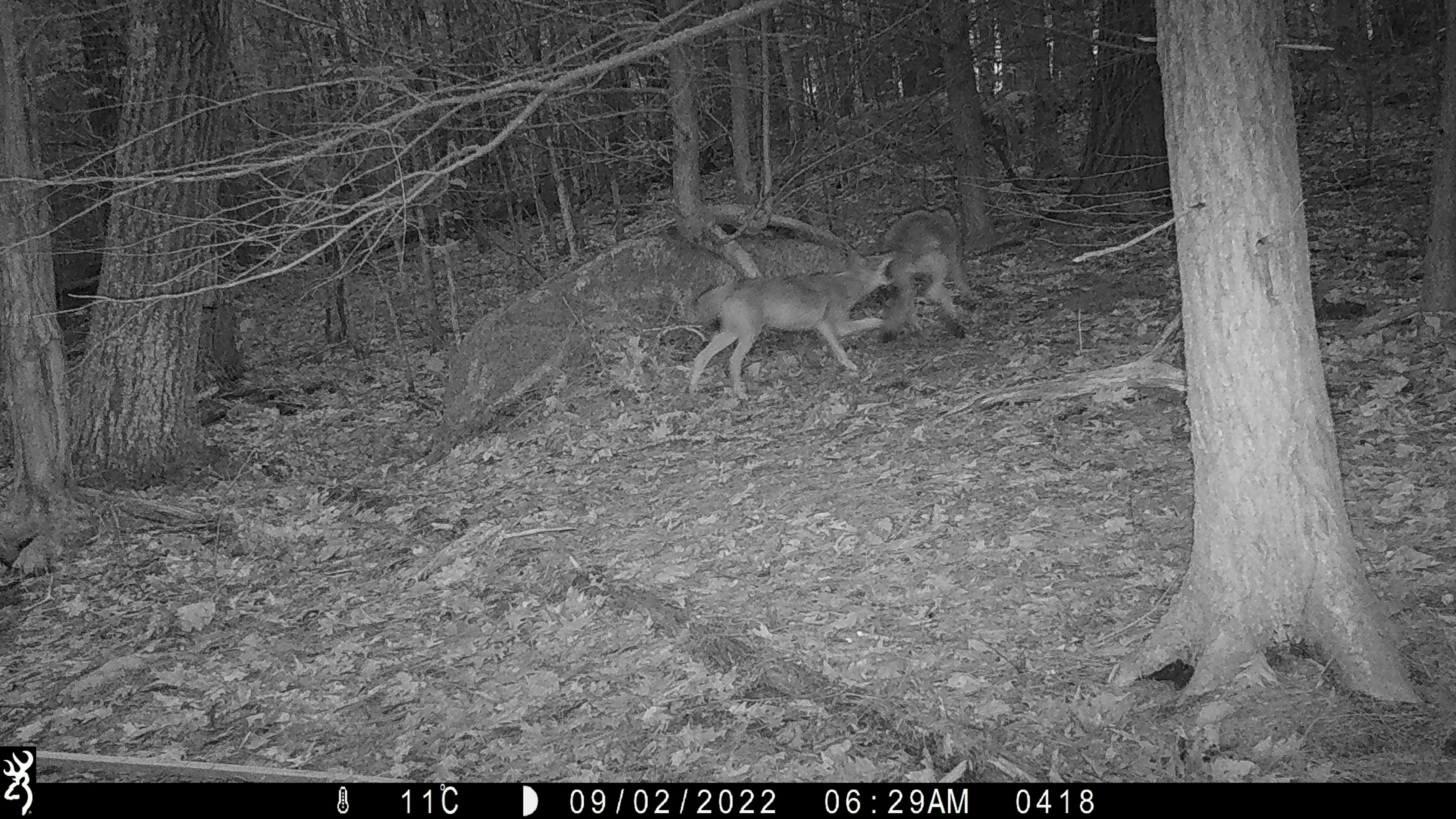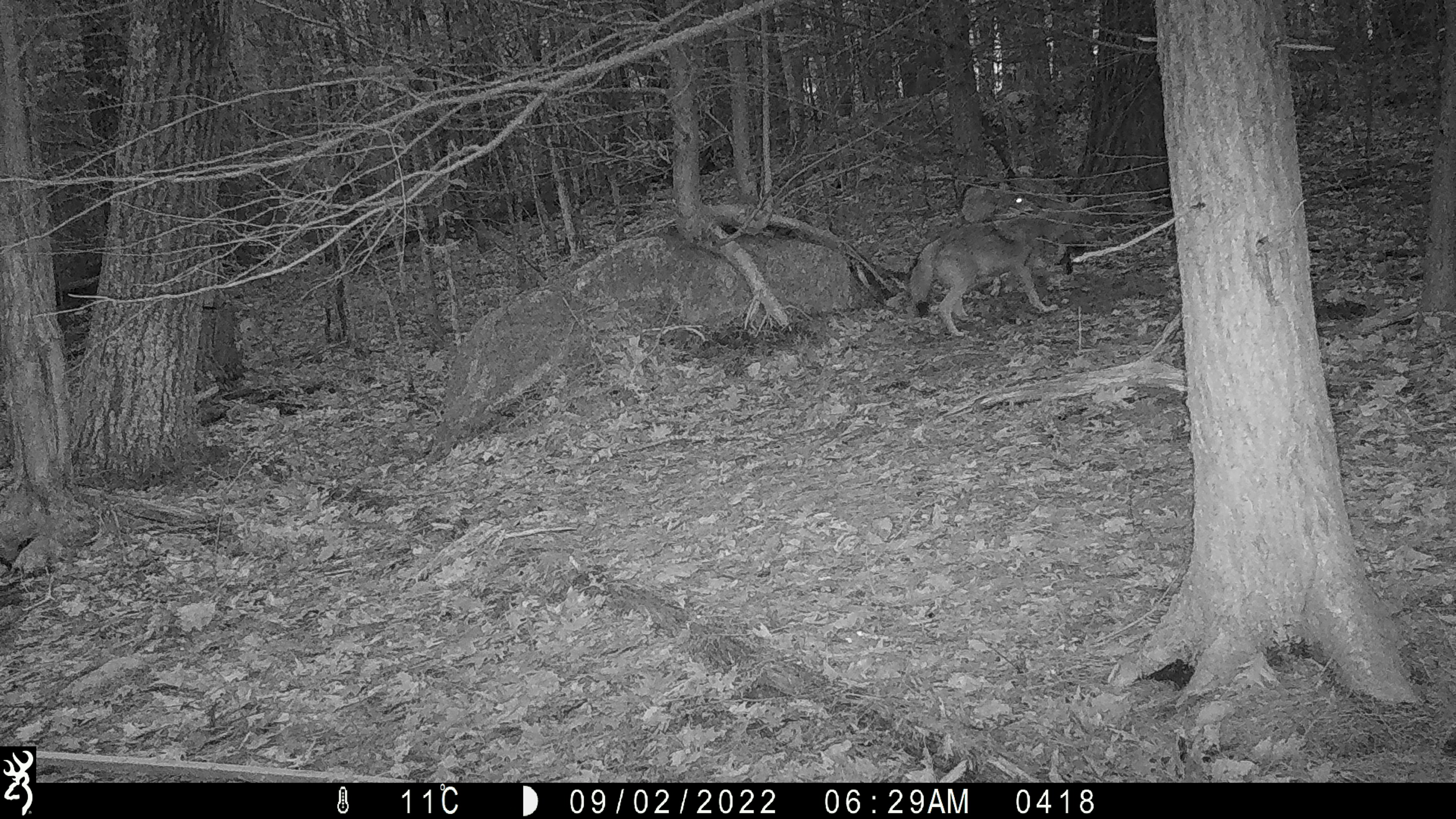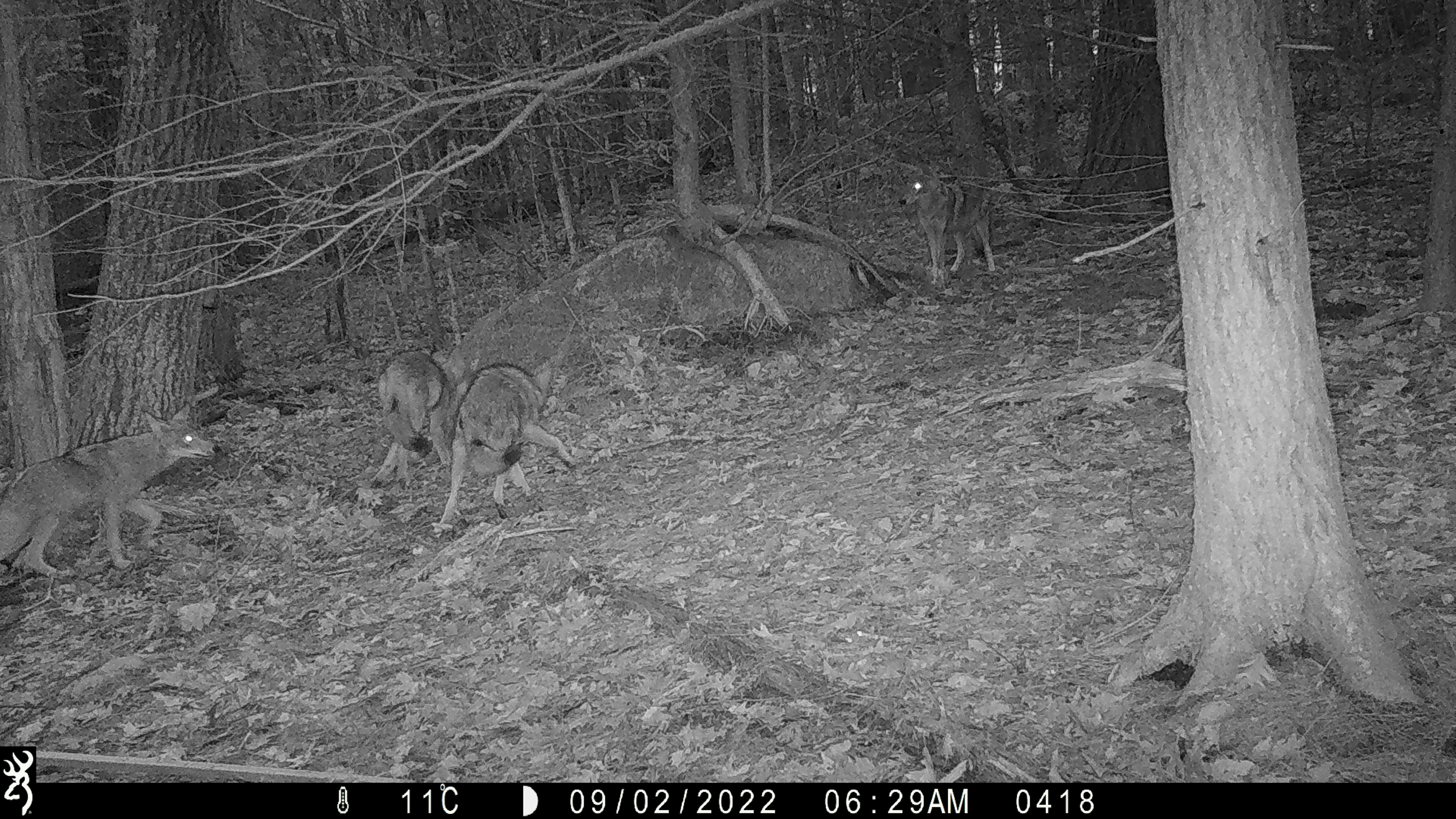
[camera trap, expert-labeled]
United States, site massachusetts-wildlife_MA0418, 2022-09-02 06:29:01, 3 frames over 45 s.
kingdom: Animalia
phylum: Chordata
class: Mammalia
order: Carnivora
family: Canidae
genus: Canis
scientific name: Canis latrans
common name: coyote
Coyote (Canis latrans).